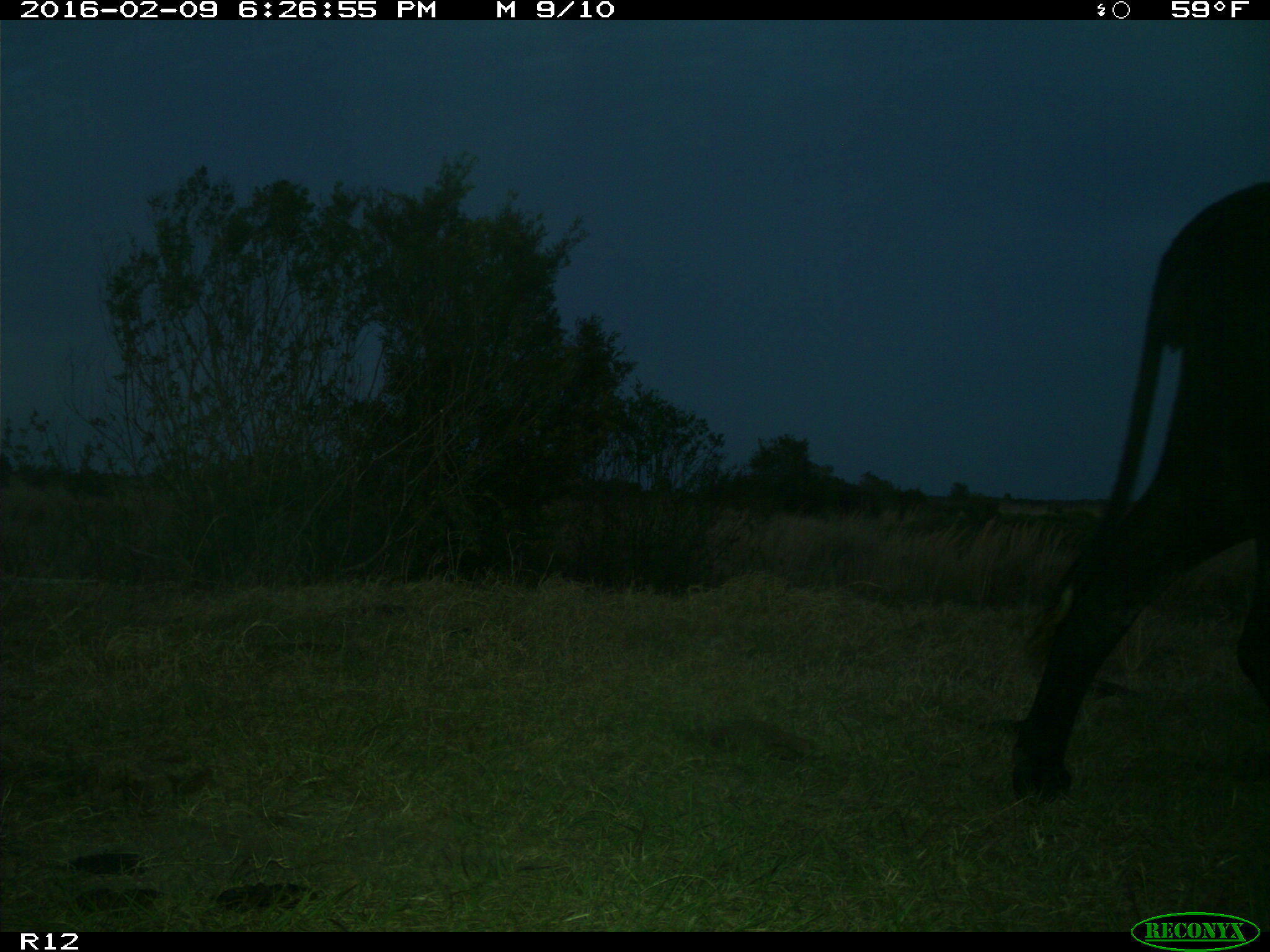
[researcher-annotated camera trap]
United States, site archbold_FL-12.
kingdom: Animalia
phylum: Chordata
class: Mammalia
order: Artiodactyla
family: Bovidae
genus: Bos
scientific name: Bos taurus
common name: domestic cow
Bos taurus (domestic cow).